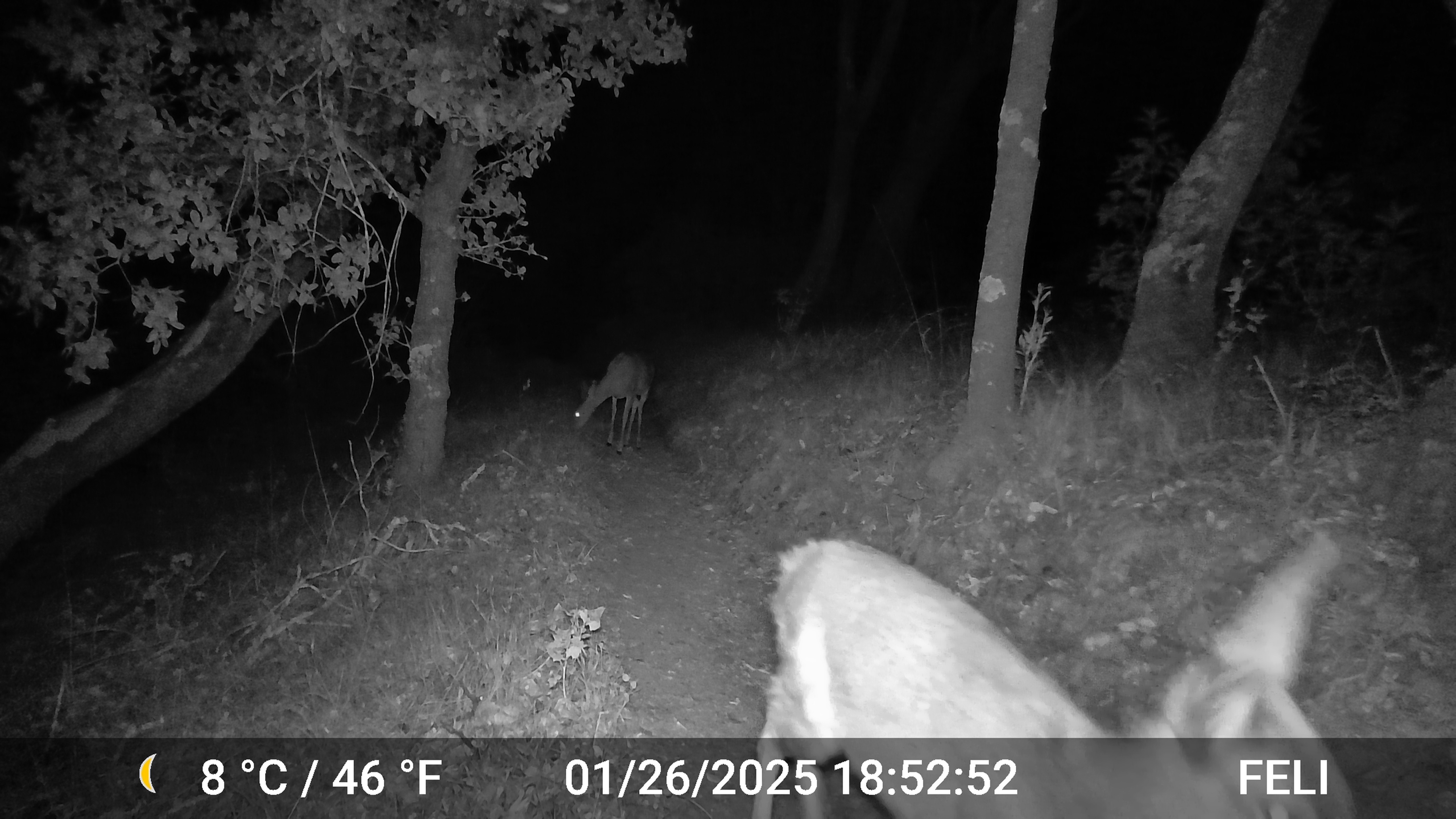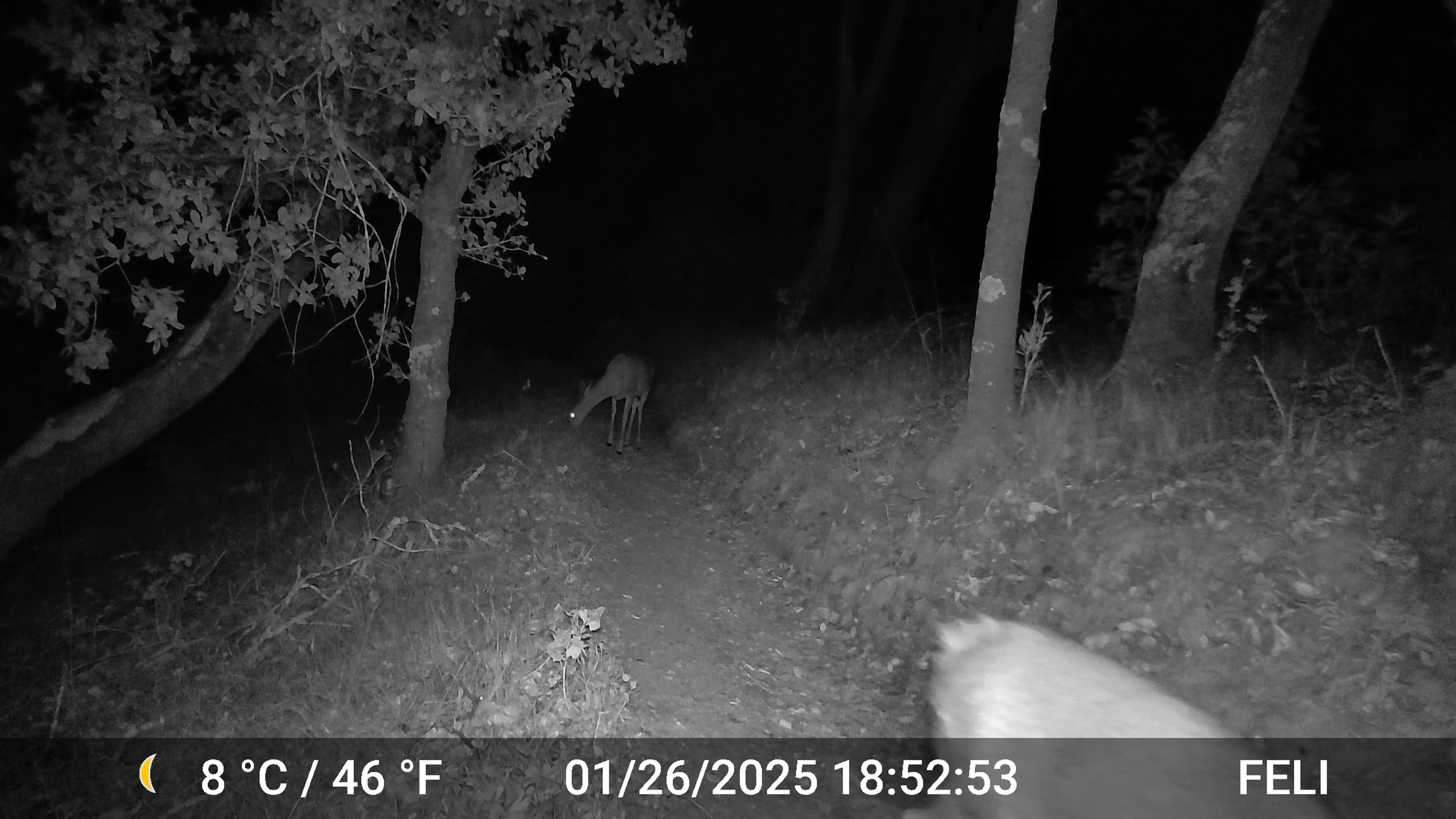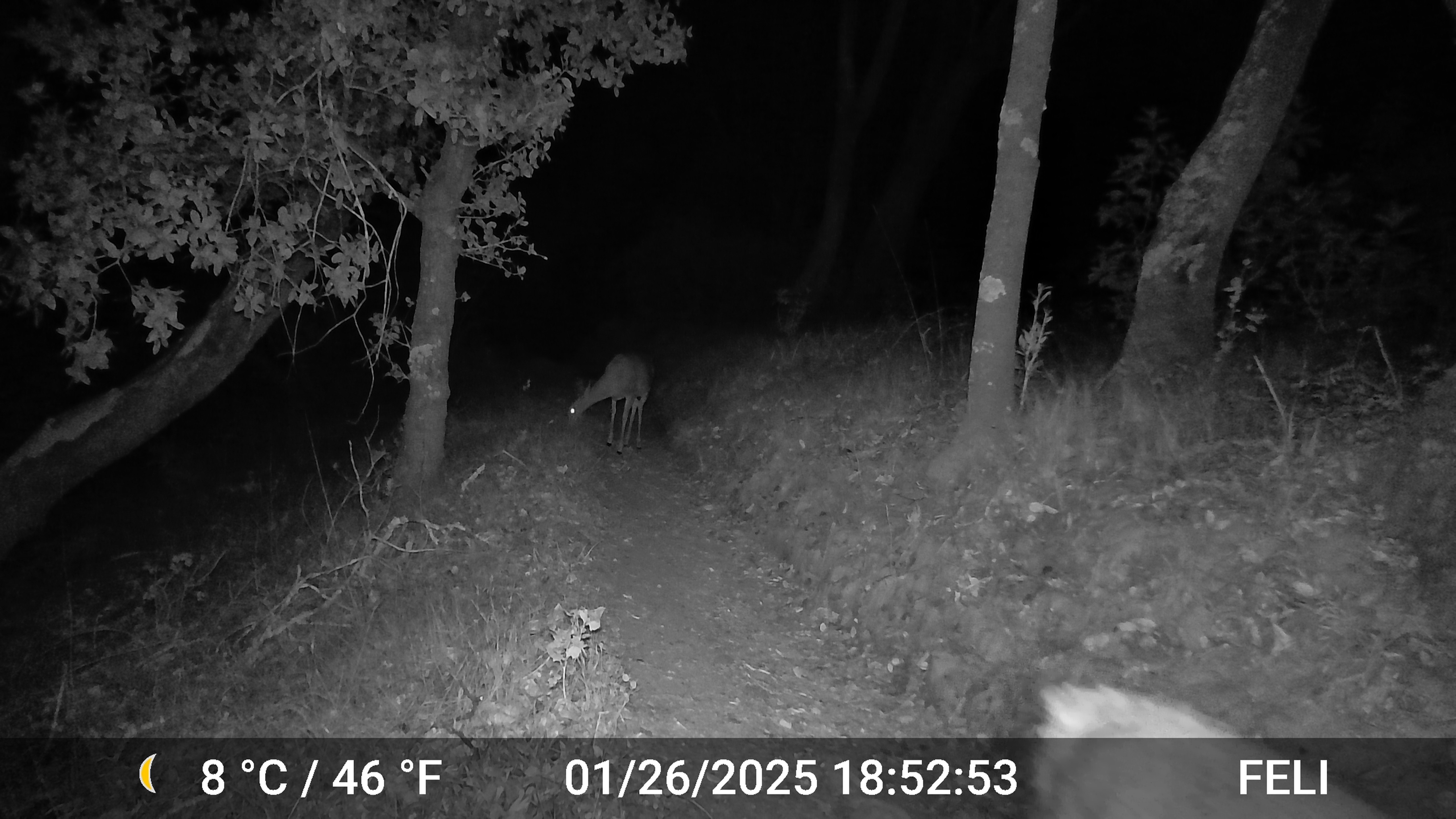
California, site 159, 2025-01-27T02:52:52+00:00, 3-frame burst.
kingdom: Animalia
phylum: Chordata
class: Mammalia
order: Artiodactyla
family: Cervidae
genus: Odocoileus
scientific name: Odocoileus hemionus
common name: mule deer